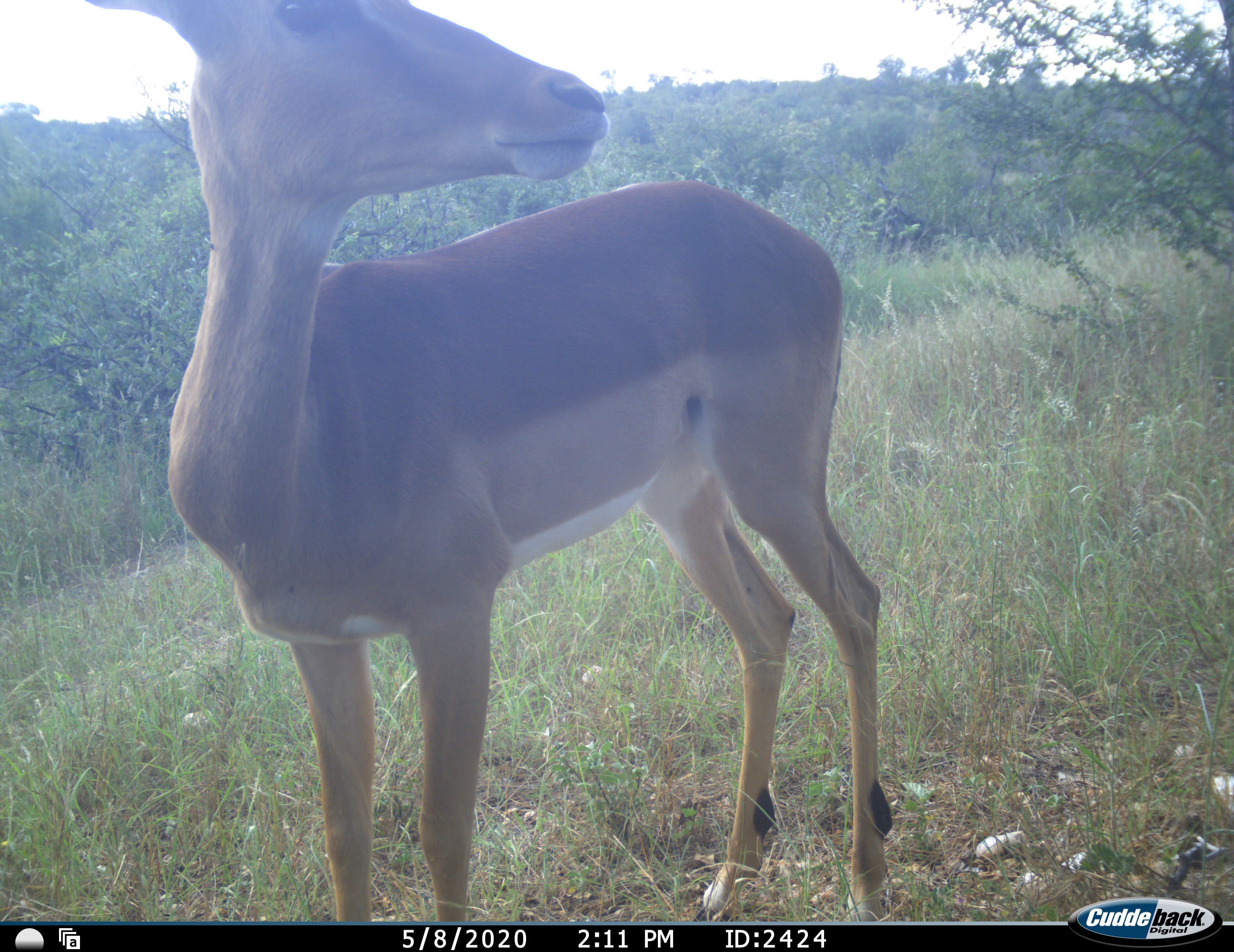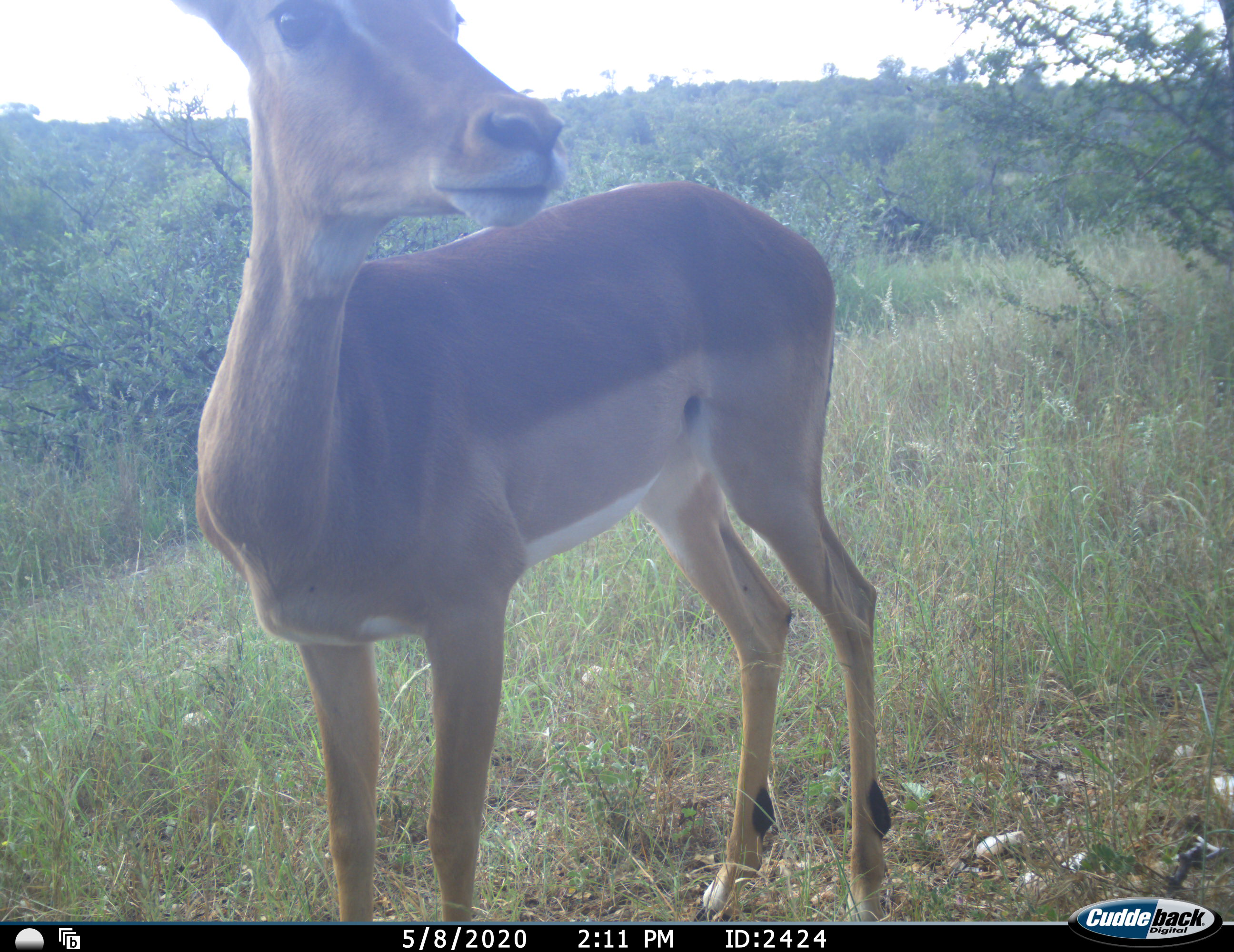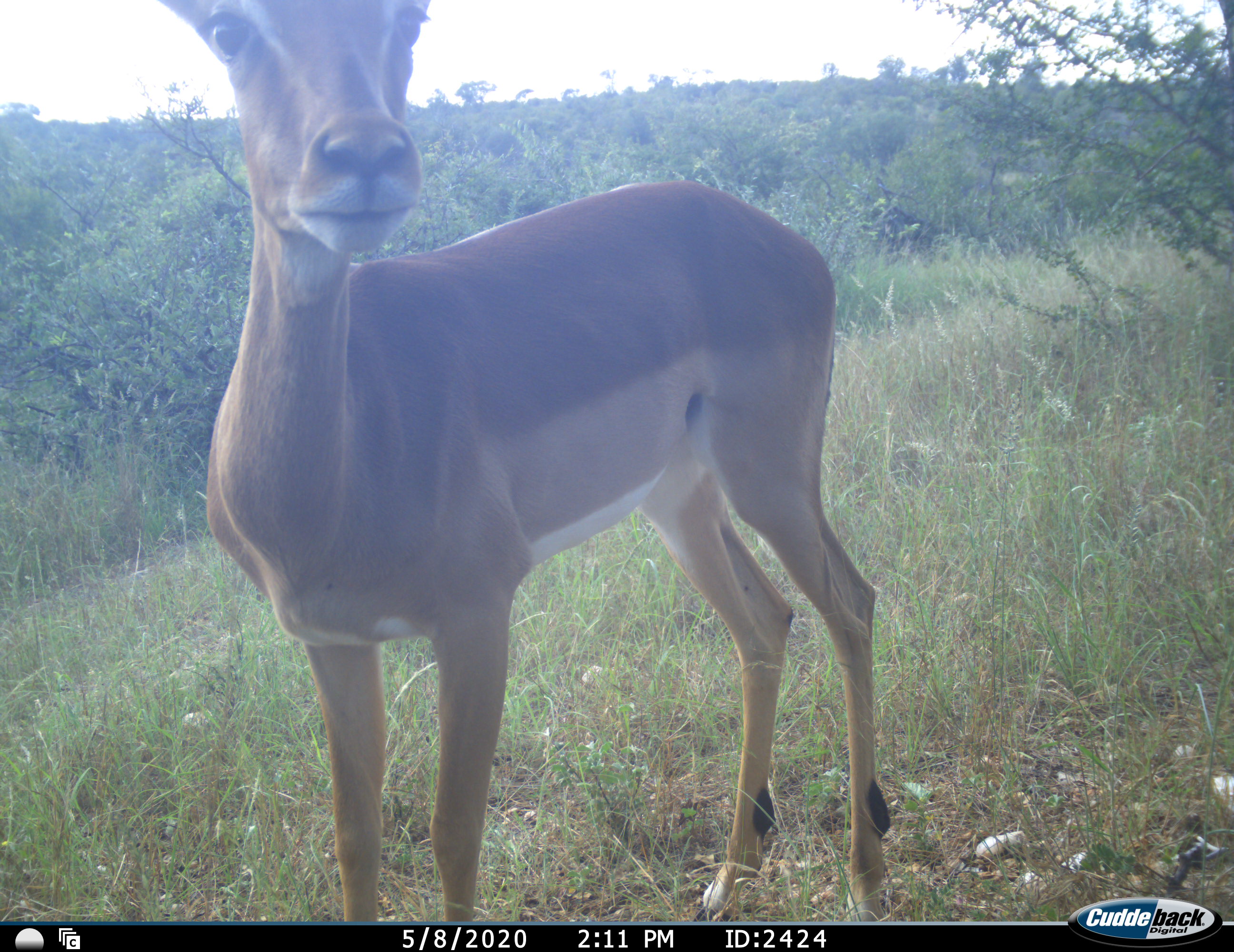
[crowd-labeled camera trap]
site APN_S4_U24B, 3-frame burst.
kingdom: Animalia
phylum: Chordata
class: Mammalia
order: Artiodactyla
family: Bovidae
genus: Aepyceros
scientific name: Aepyceros melampus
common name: impala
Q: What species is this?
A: Impala (Aepyceros melampus).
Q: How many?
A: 1.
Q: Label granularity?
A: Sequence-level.